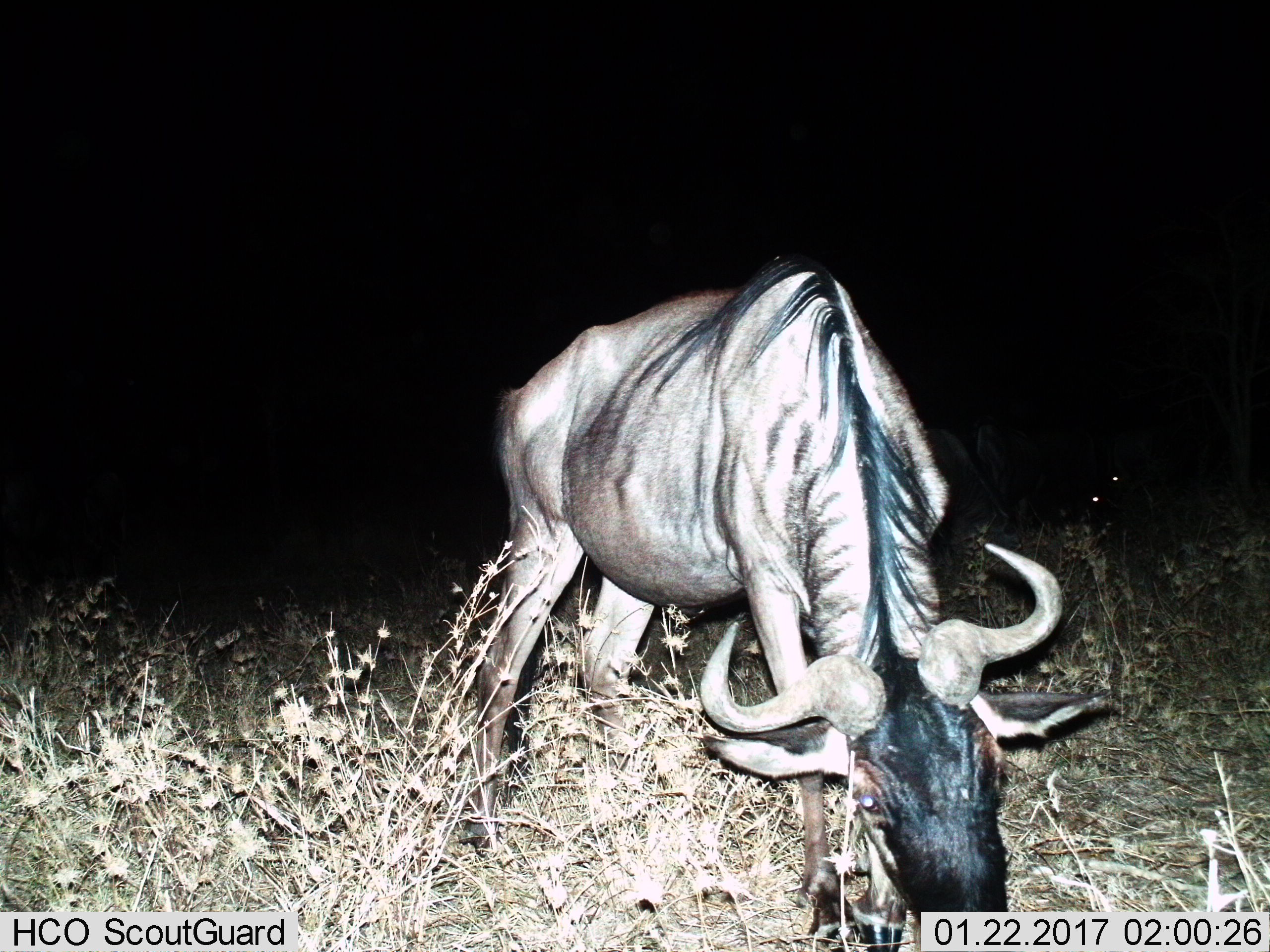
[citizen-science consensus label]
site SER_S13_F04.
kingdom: Animalia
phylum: Chordata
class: Mammalia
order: Artiodactyla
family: Bovidae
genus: Connochaetes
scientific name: Connochaetes taurinus taurinus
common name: blue wildebeest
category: wildebeestblue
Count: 1.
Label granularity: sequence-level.